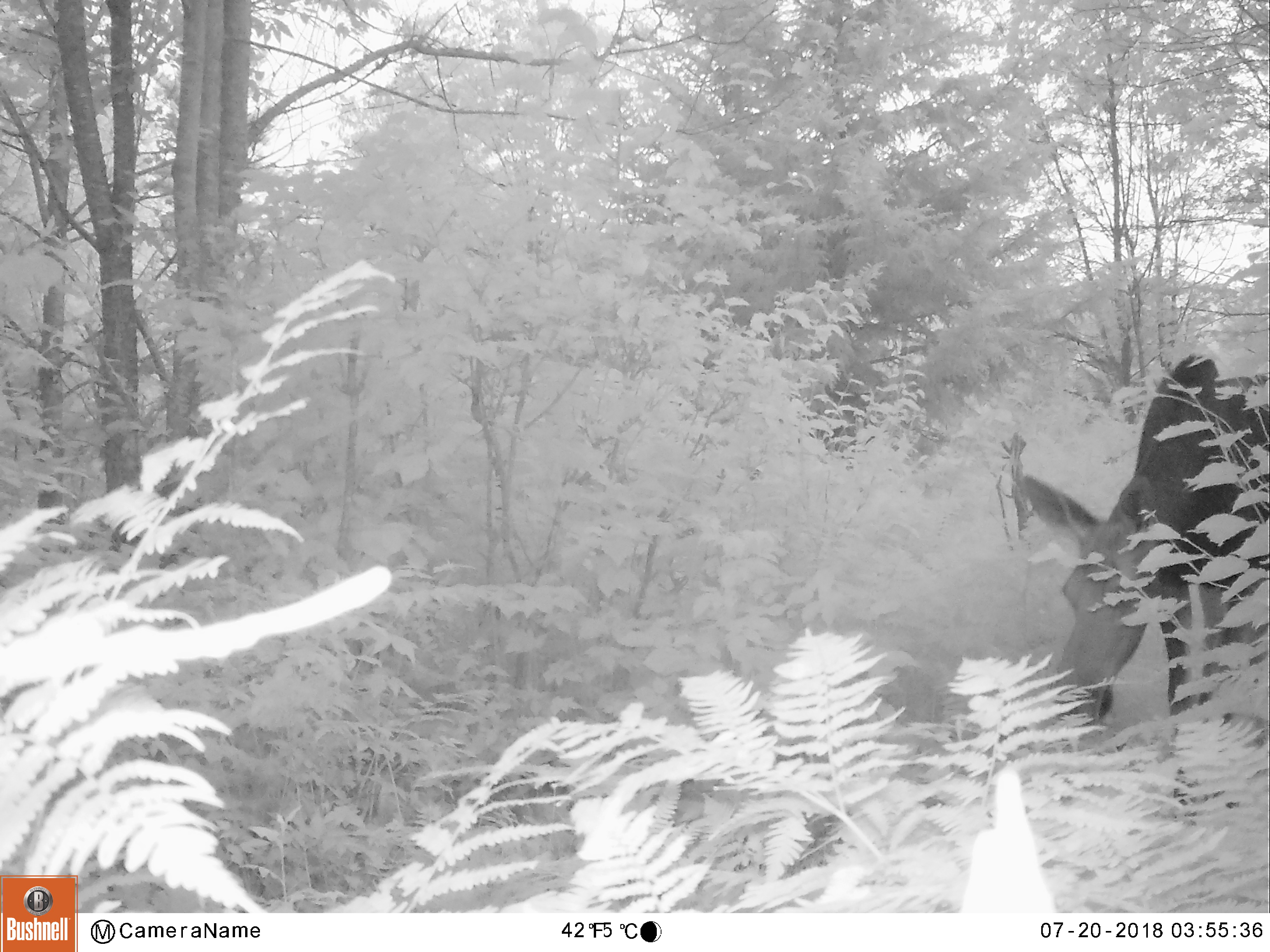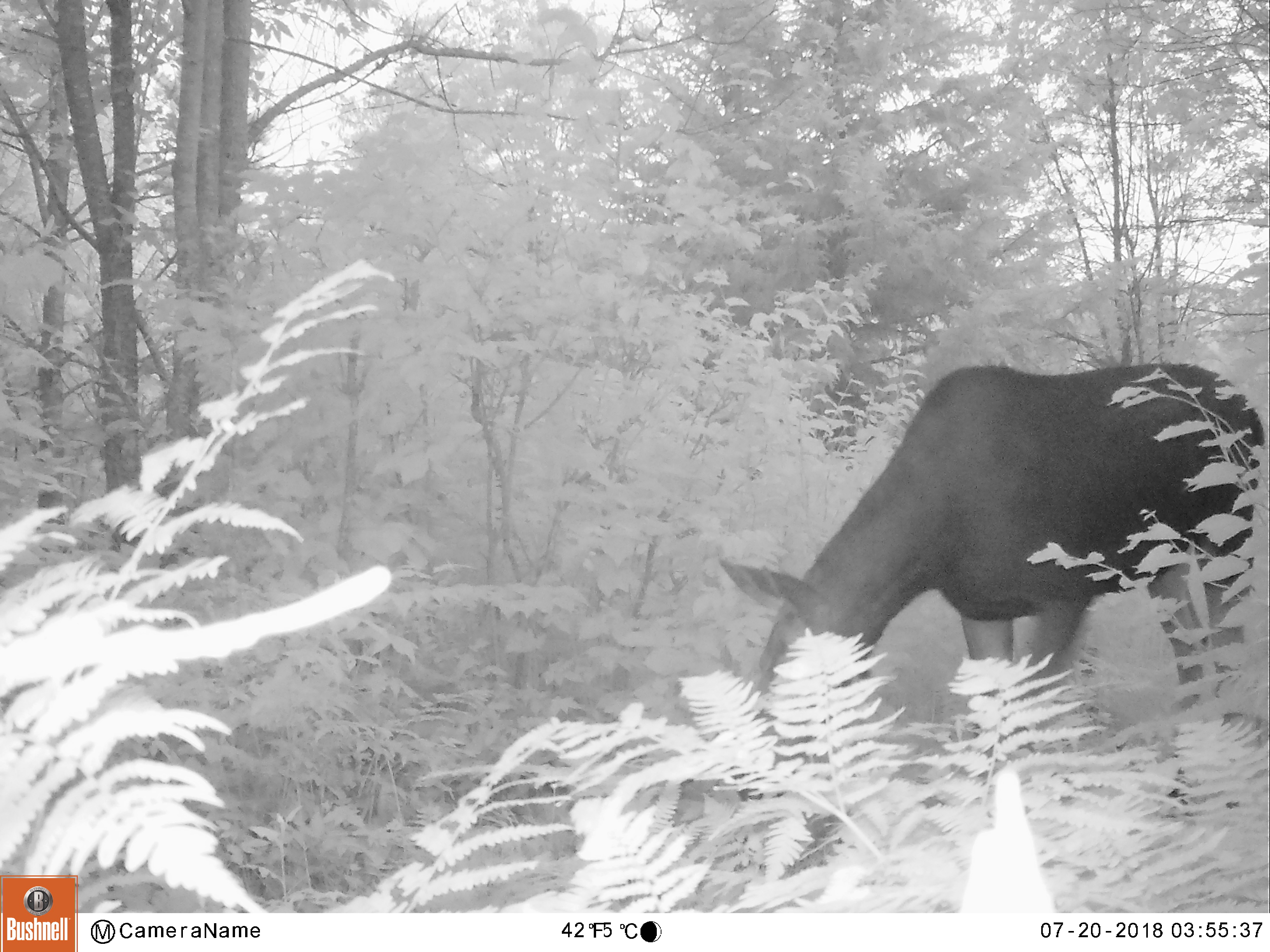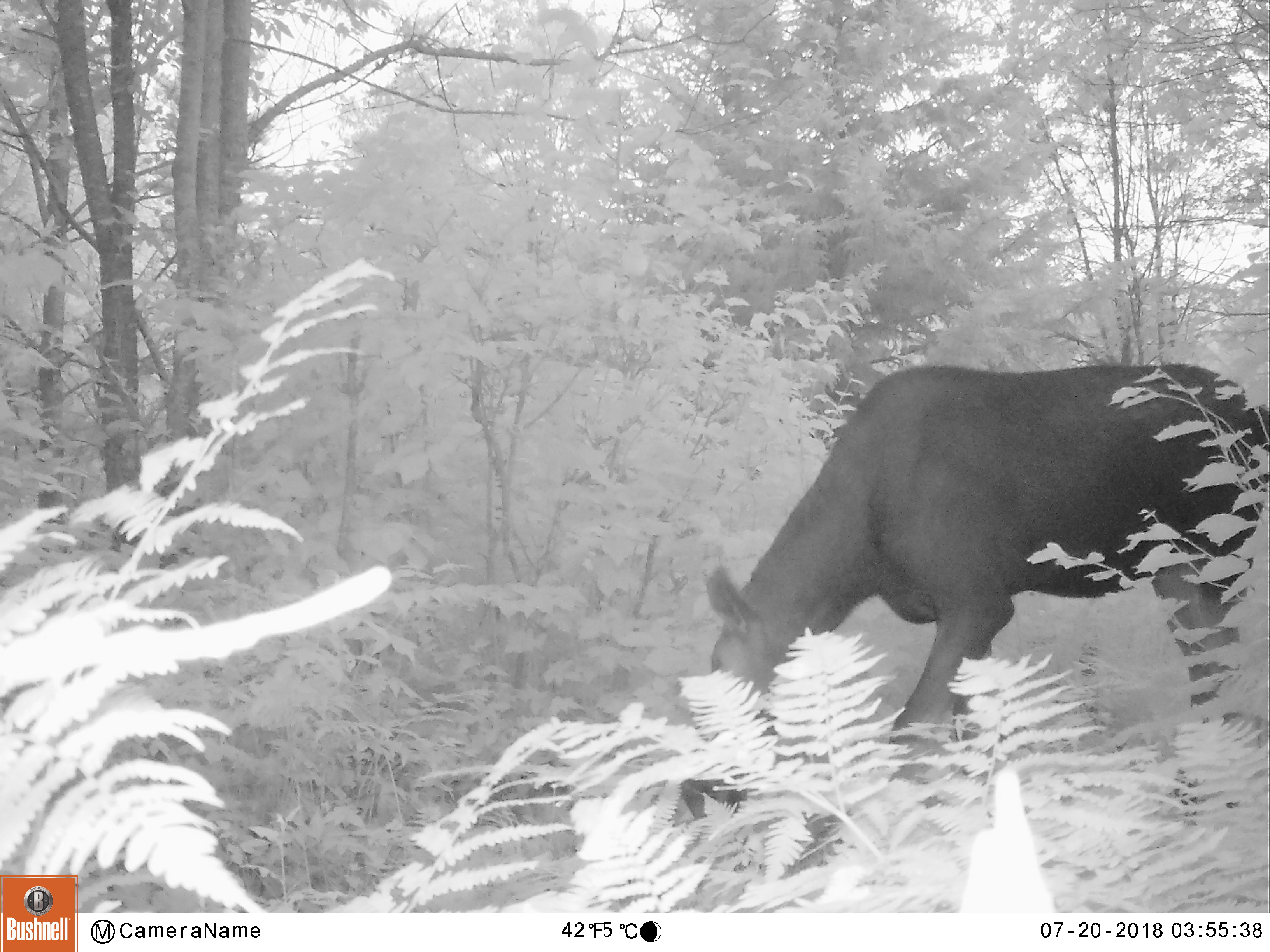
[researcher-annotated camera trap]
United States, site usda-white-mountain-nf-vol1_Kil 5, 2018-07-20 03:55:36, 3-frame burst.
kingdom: Animalia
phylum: Chordata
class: Mammalia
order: Artiodactyla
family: Cervidae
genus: Alces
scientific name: Alces alces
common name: moose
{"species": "moose (Alces alces)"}